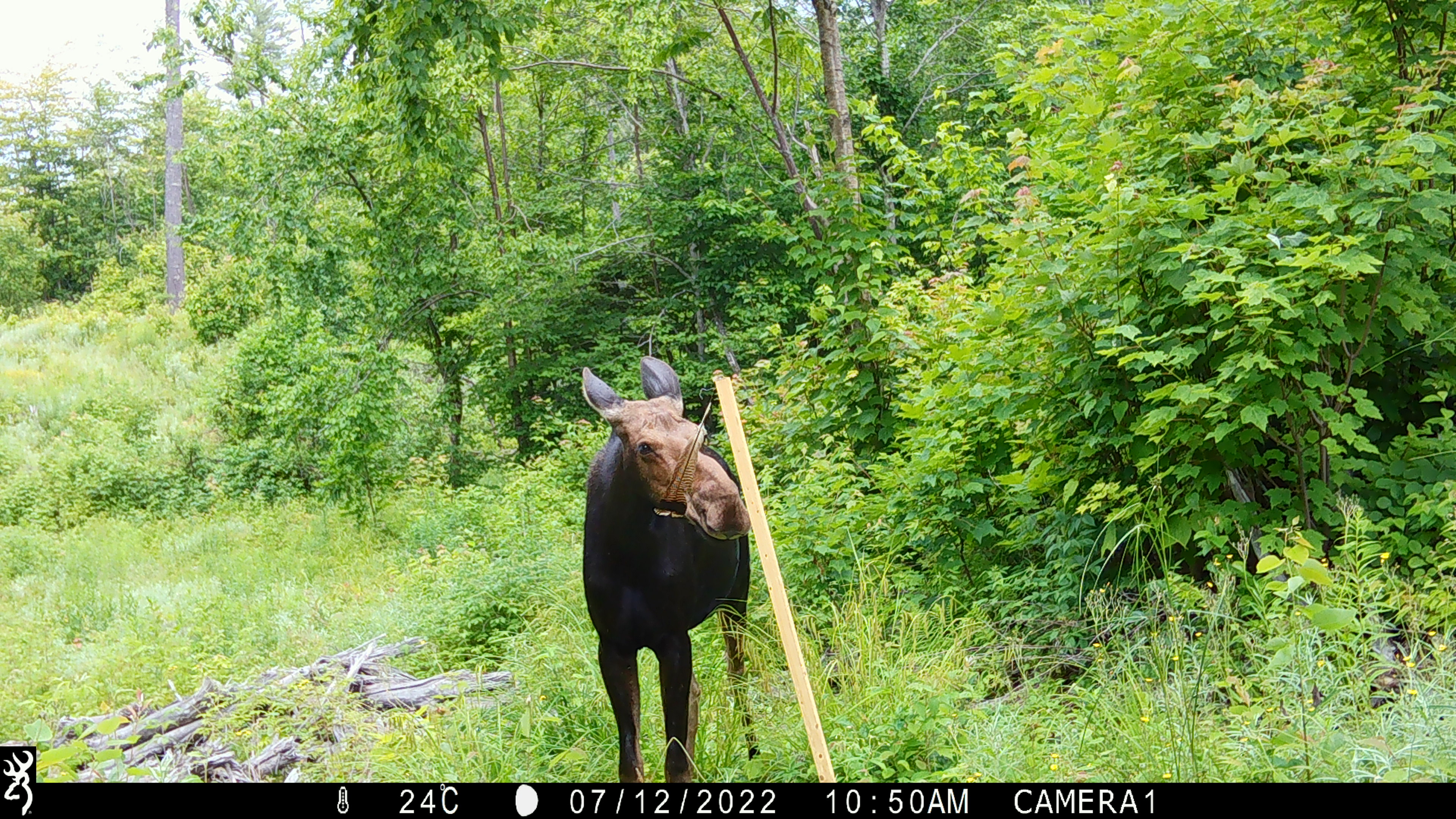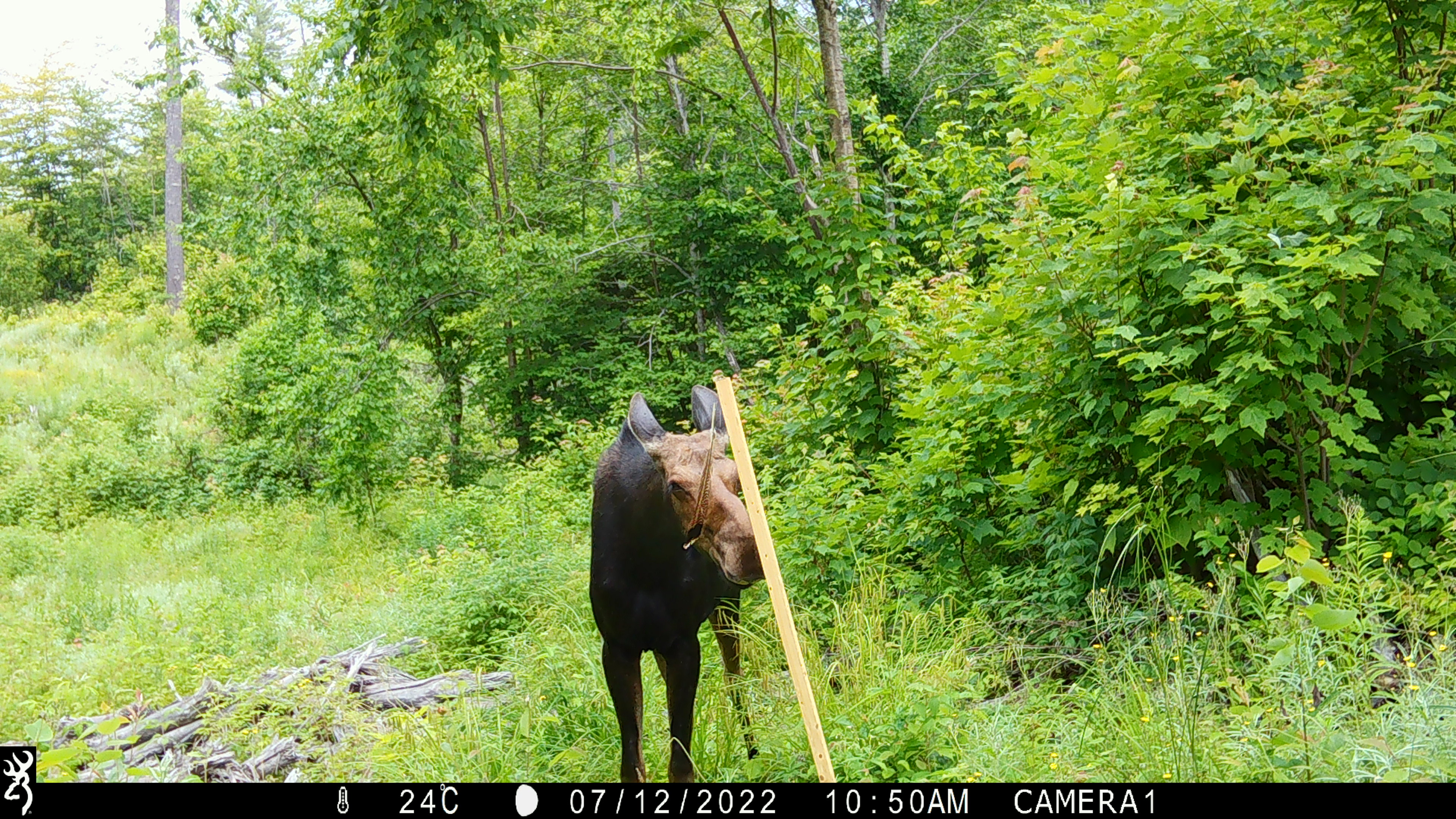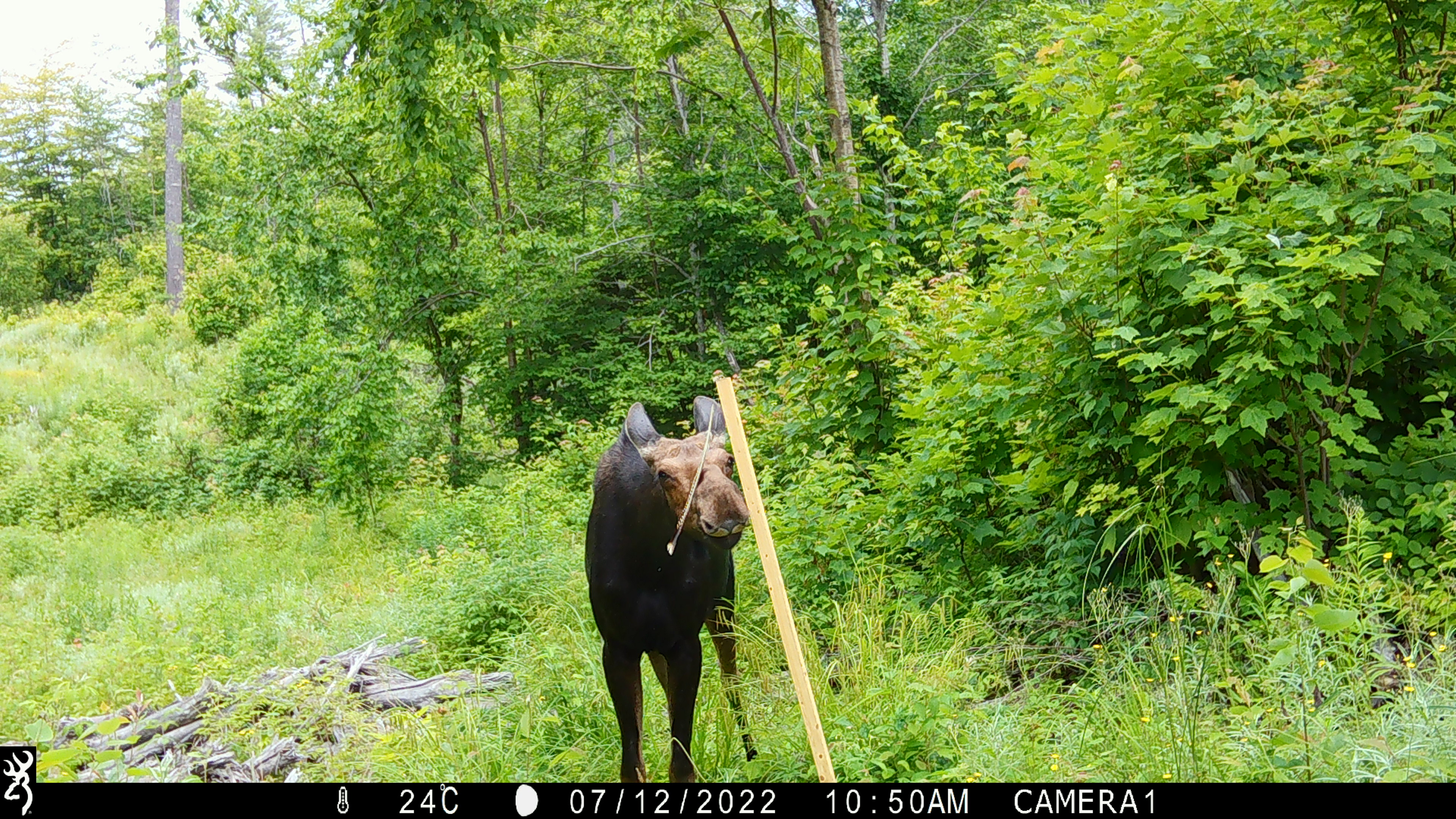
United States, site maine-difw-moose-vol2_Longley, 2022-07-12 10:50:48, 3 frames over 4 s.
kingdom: Animalia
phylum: Chordata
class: Mammalia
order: Artiodactyla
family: Cervidae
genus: Alces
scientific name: Alces alces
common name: moose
Moose (Alces alces).